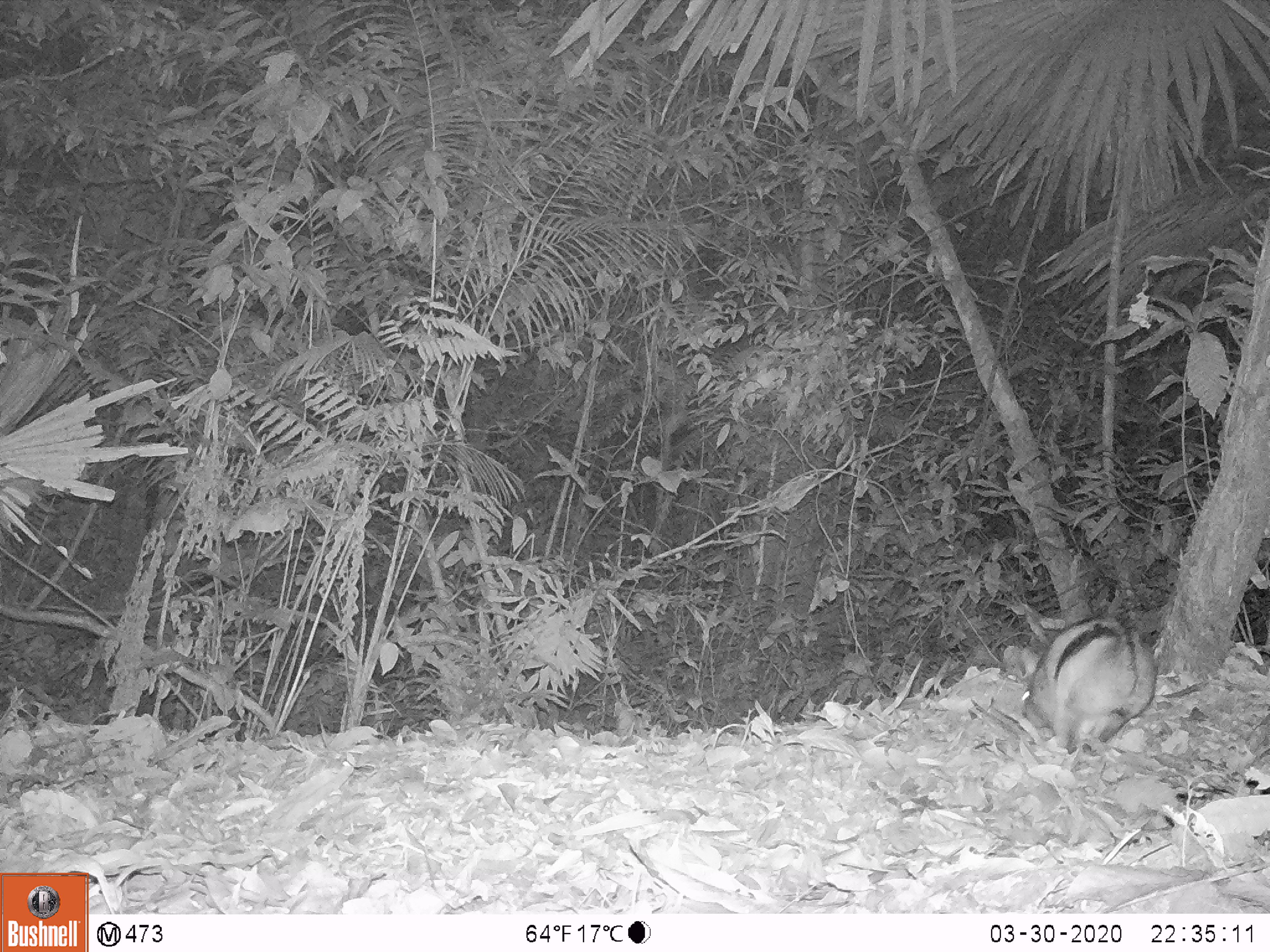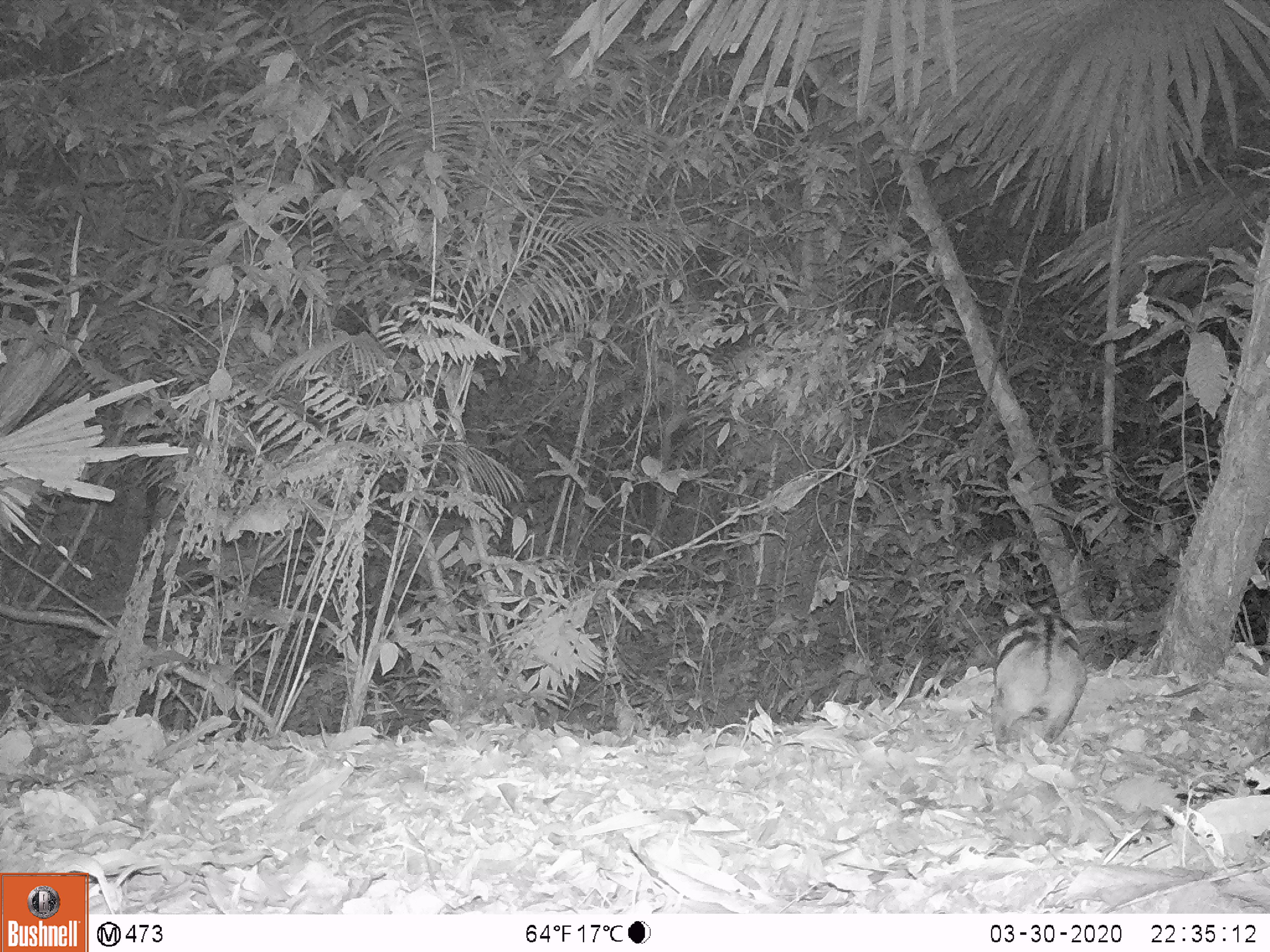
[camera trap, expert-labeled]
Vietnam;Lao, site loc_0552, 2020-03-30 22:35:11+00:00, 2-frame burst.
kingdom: Animalia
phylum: Chordata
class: Mammalia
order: Lagomorpha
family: Leporidae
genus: Nesolagus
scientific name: Nesolagus timminsi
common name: annamite striped rabbit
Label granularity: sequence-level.